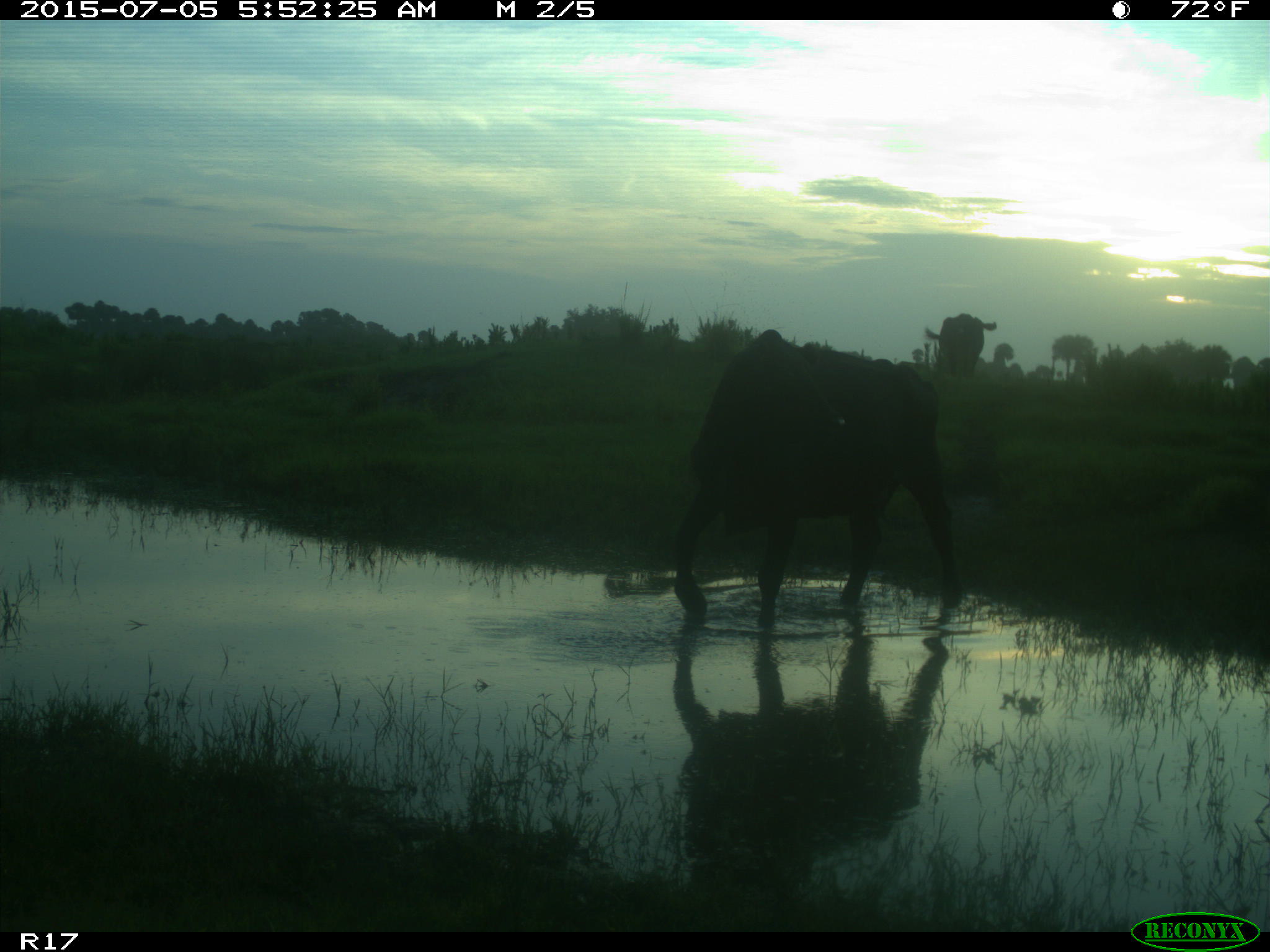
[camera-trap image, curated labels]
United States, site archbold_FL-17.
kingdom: Animalia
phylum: Chordata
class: Mammalia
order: Artiodactyla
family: Bovidae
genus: Bos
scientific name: Bos taurus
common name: domestic cow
Bos taurus (domestic cow).